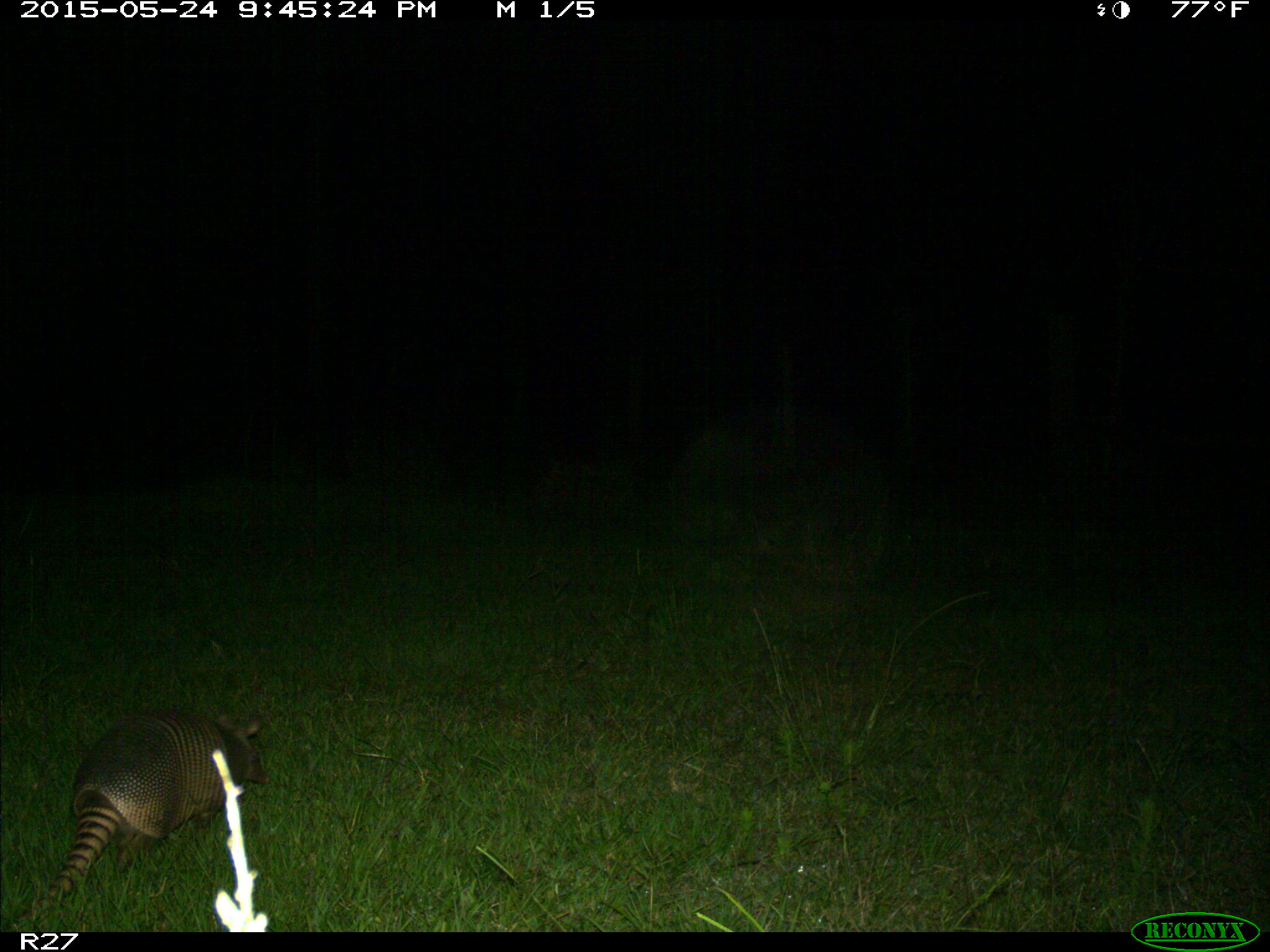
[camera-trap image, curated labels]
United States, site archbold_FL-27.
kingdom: Animalia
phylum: Chordata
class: Mammalia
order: Cingulata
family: Dasypodidae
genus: Dasypus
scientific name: Dasypus novemcinctus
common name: nine-banded armadillo